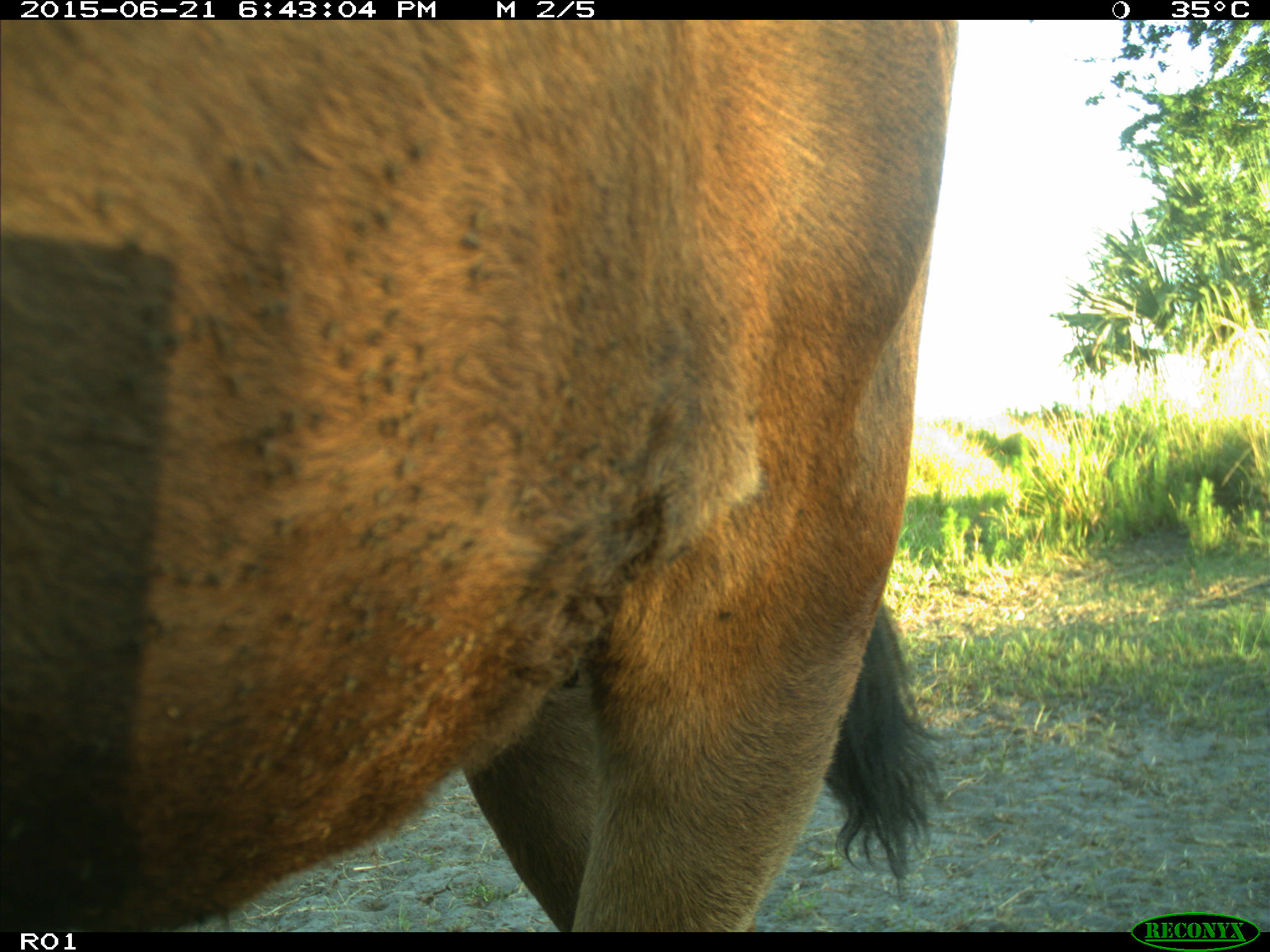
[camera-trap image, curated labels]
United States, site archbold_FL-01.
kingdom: Animalia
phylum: Chordata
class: Mammalia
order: Artiodactyla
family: Bovidae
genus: Bos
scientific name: Bos taurus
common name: domestic cow